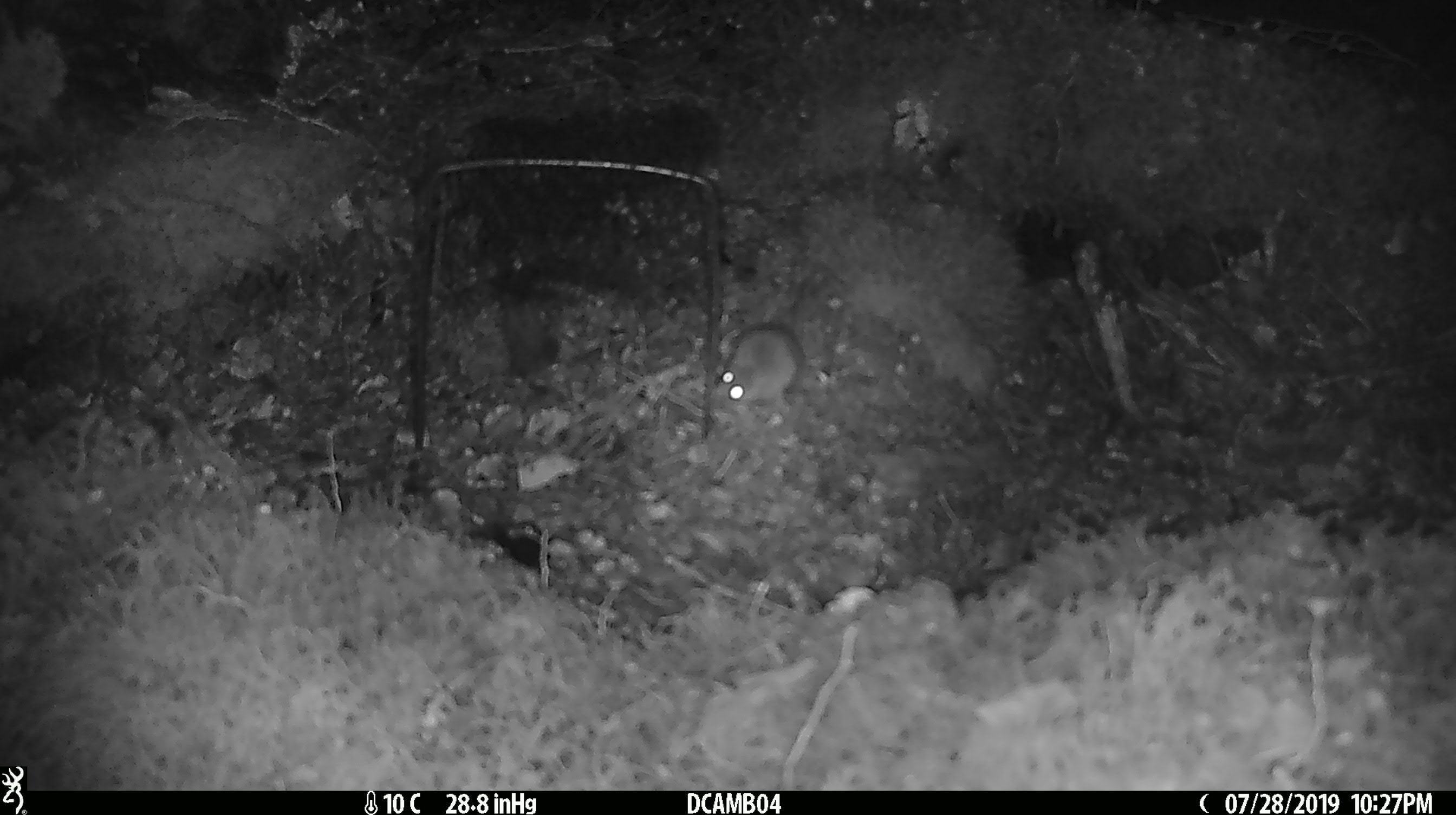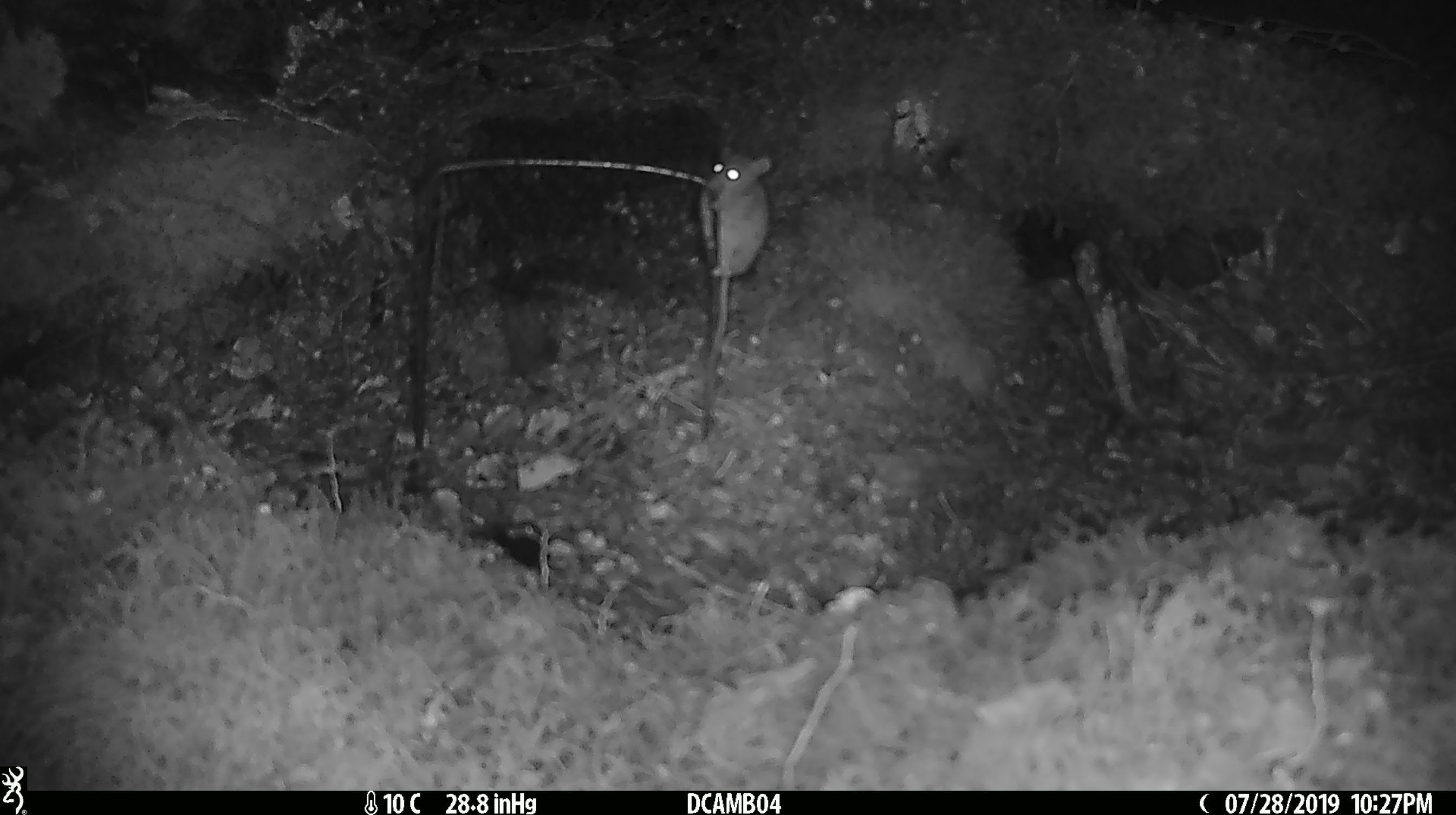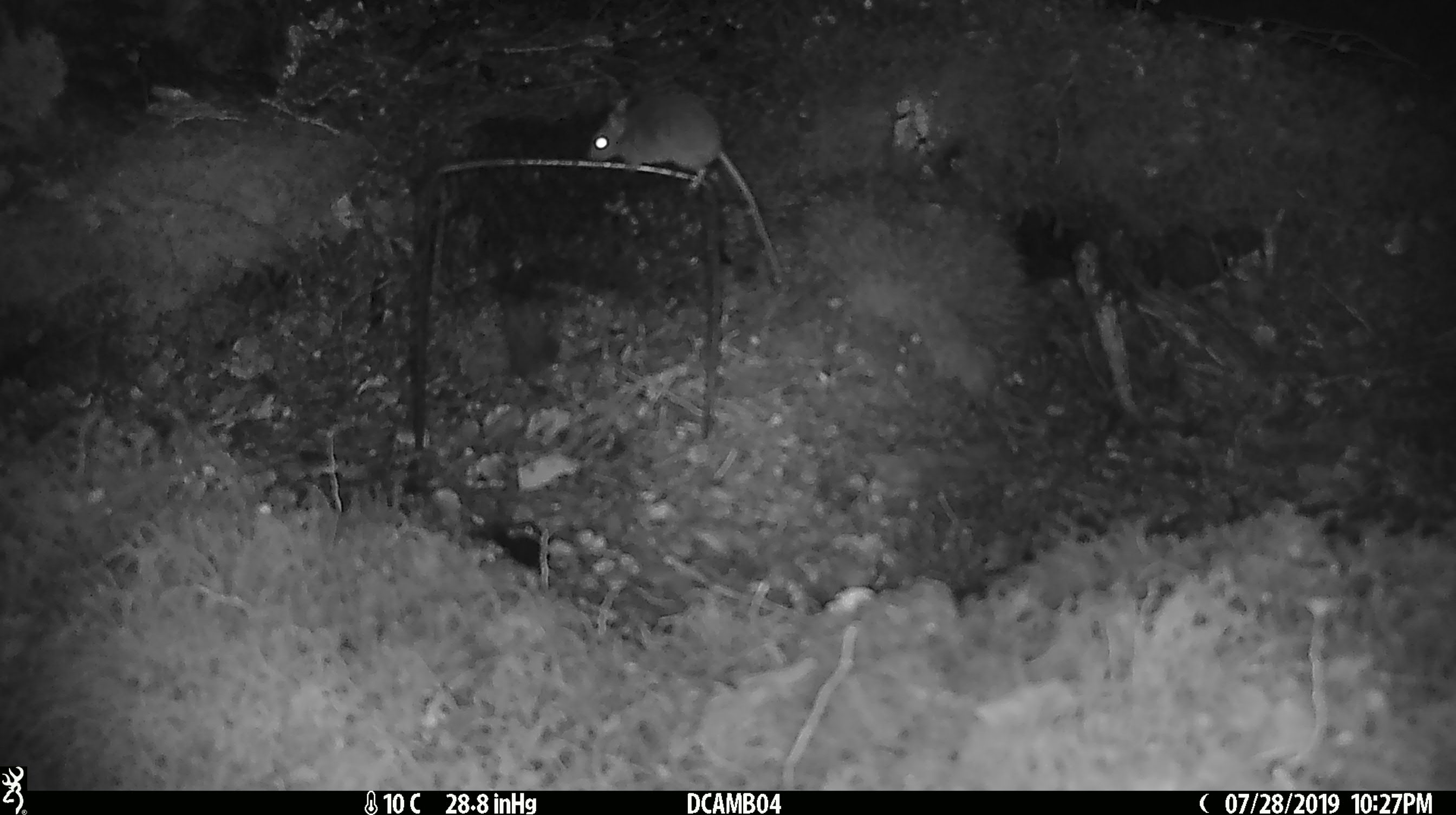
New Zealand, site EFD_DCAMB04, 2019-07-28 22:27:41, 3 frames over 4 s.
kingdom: Animalia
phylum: Chordata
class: Mammalia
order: Rodentia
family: Muridae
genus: Mus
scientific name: Mus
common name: mouse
Mouse (Mus).